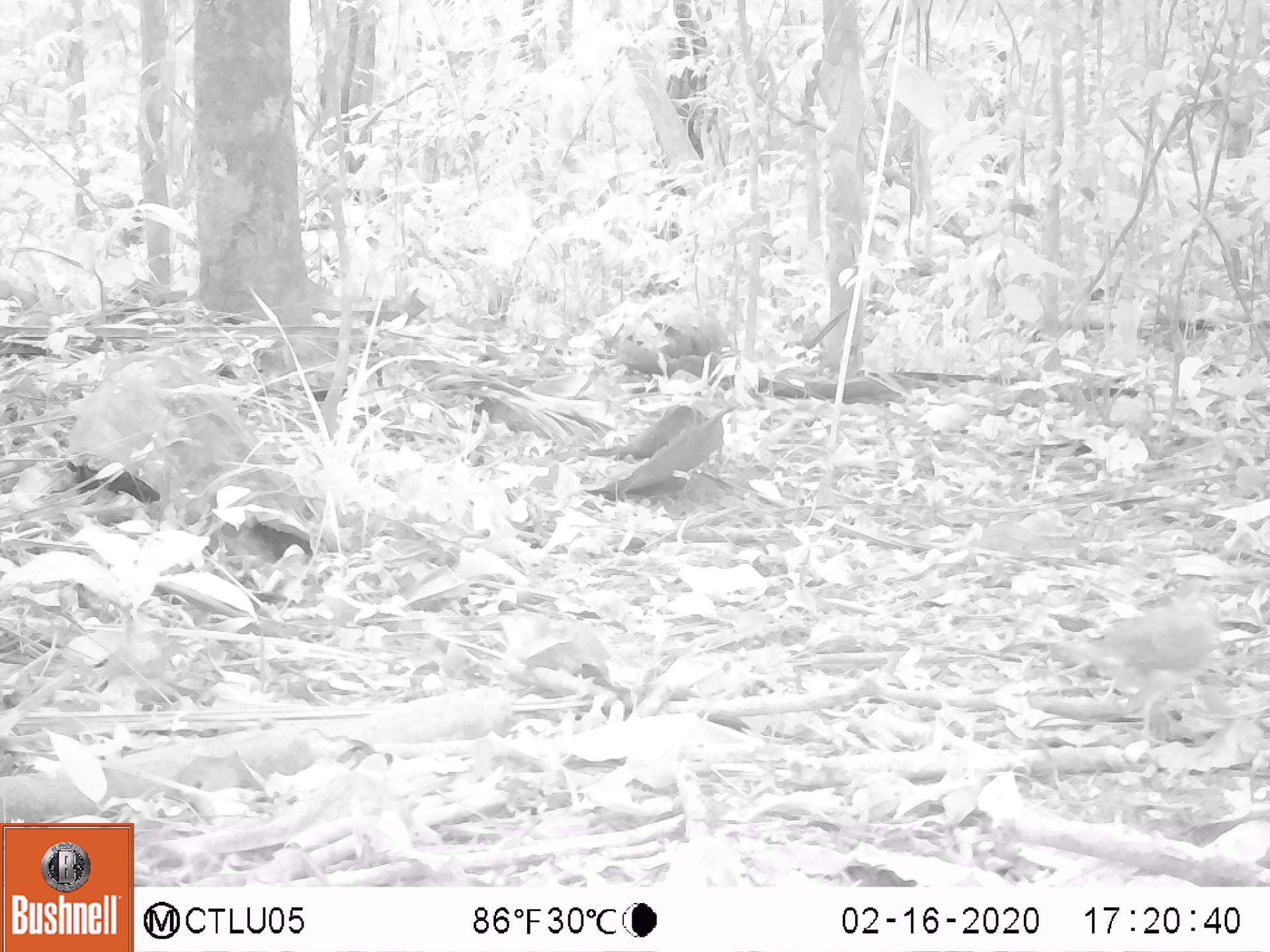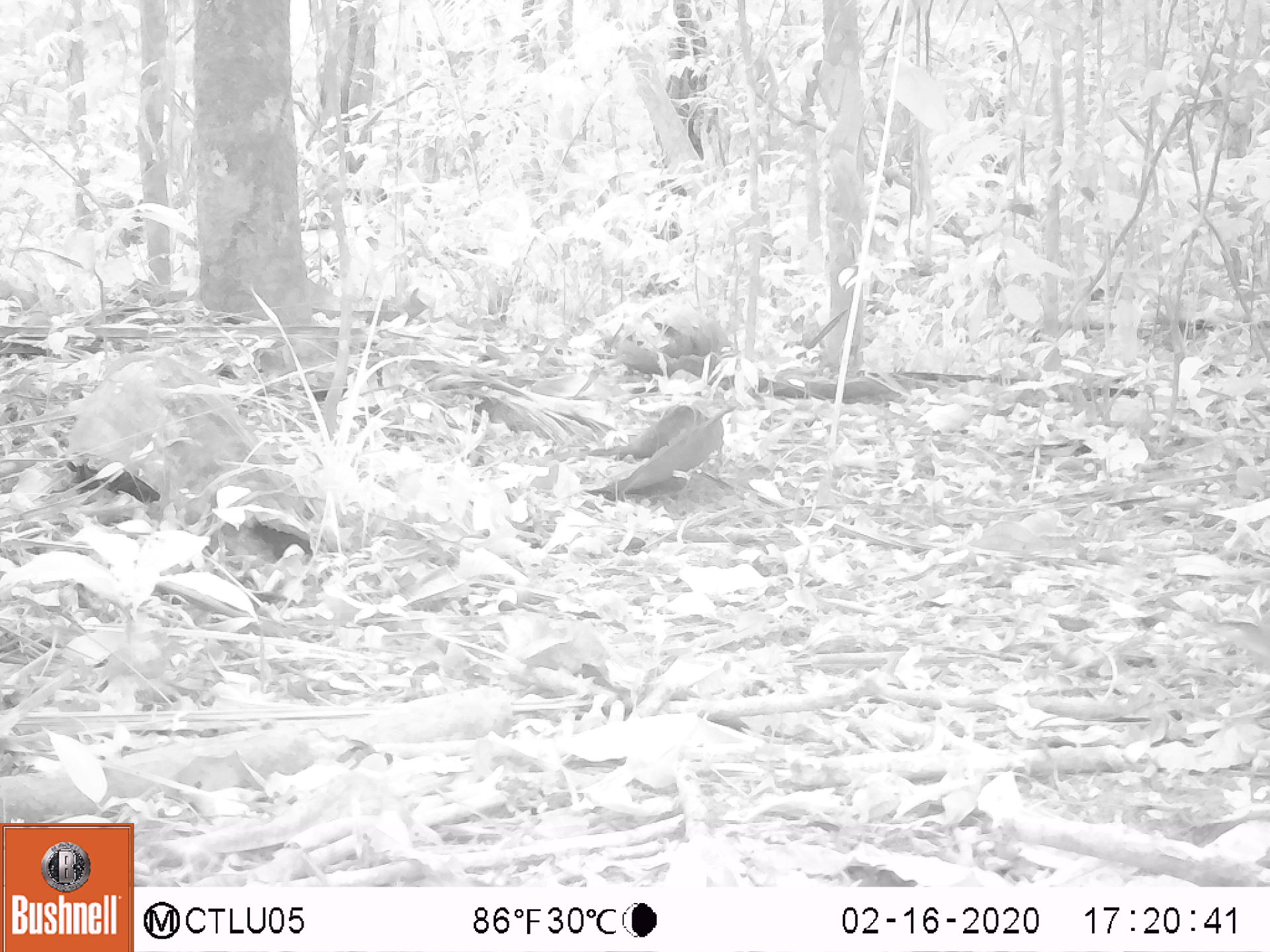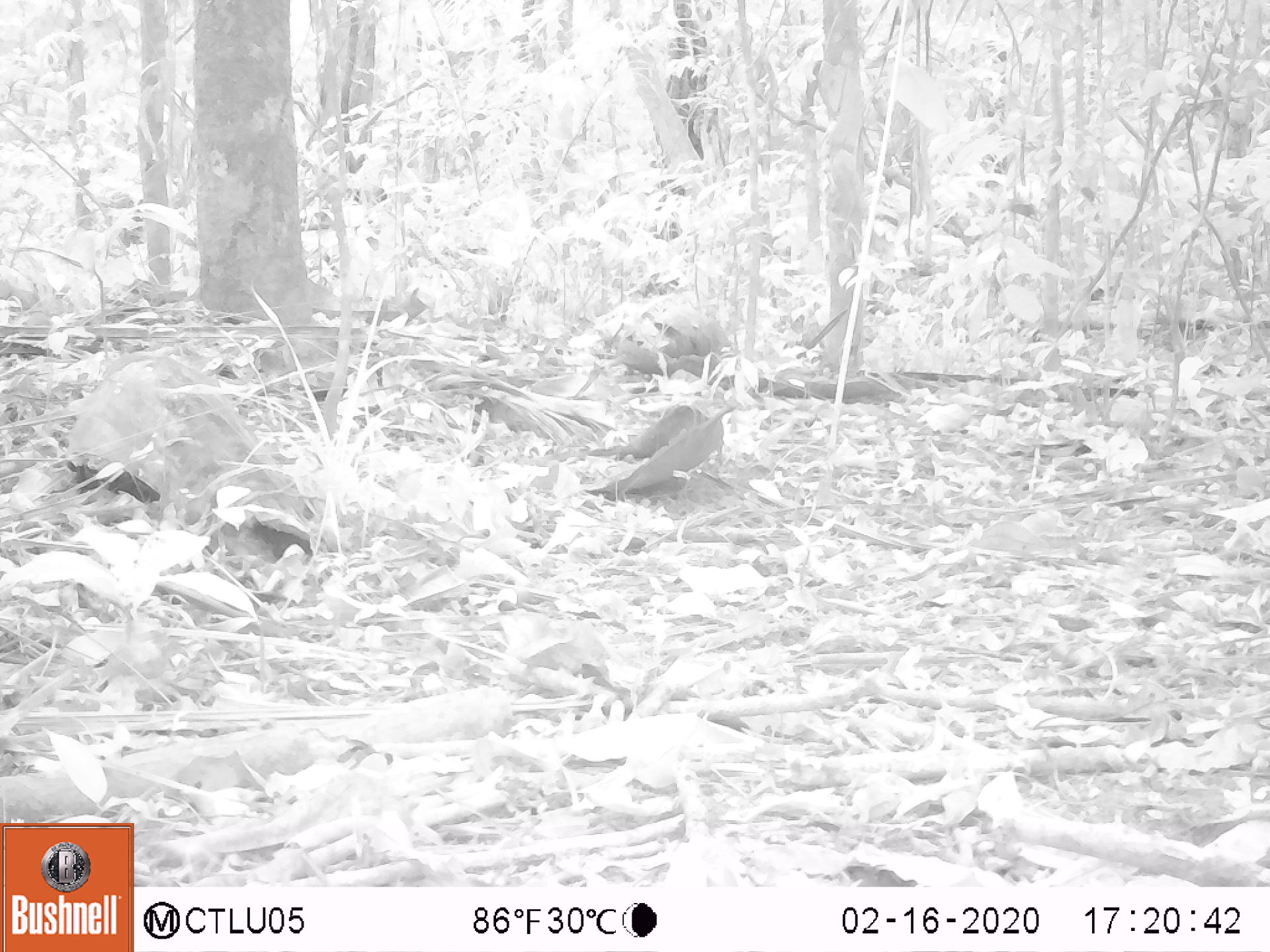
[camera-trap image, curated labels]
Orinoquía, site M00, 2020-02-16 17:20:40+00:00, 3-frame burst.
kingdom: Animalia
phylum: Chordata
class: Aves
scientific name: Aves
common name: bird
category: unknown bird